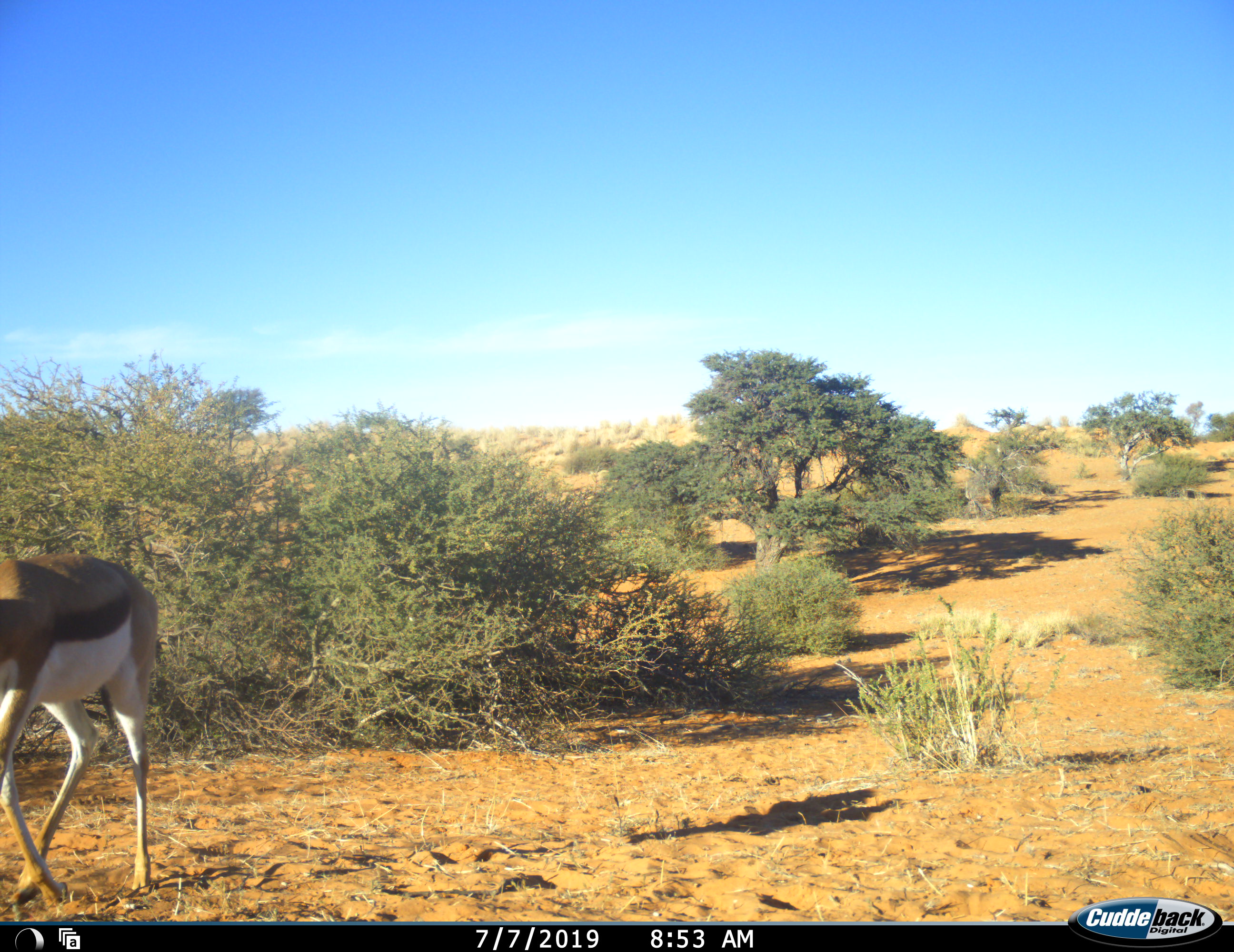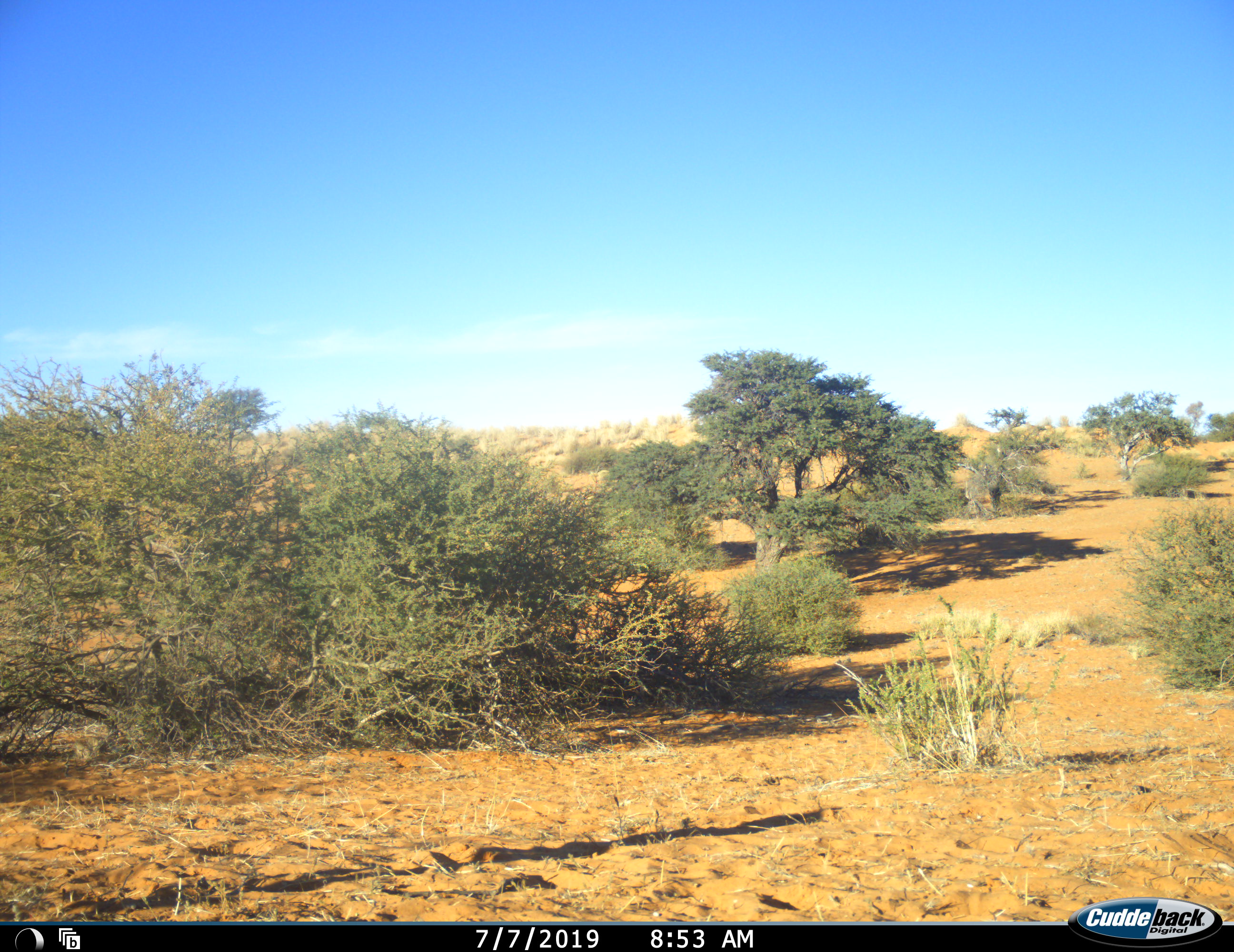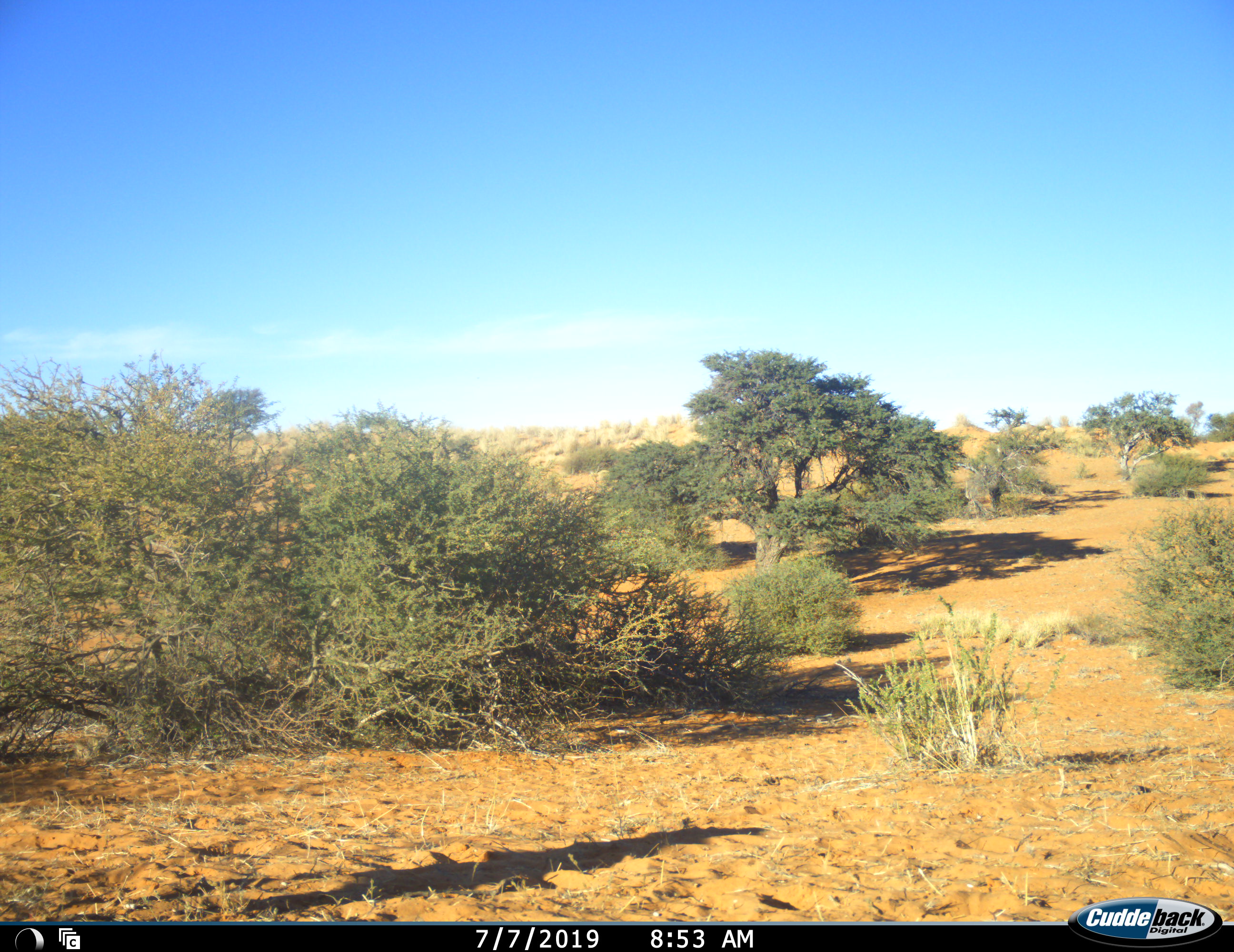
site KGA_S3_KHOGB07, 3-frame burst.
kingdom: Animalia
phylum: Chordata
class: Mammalia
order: Artiodactyla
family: Bovidae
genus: Antidorcas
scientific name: Antidorcas marsupialis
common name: springbok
Springbok (Antidorcas marsupialis), count 1. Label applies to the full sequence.